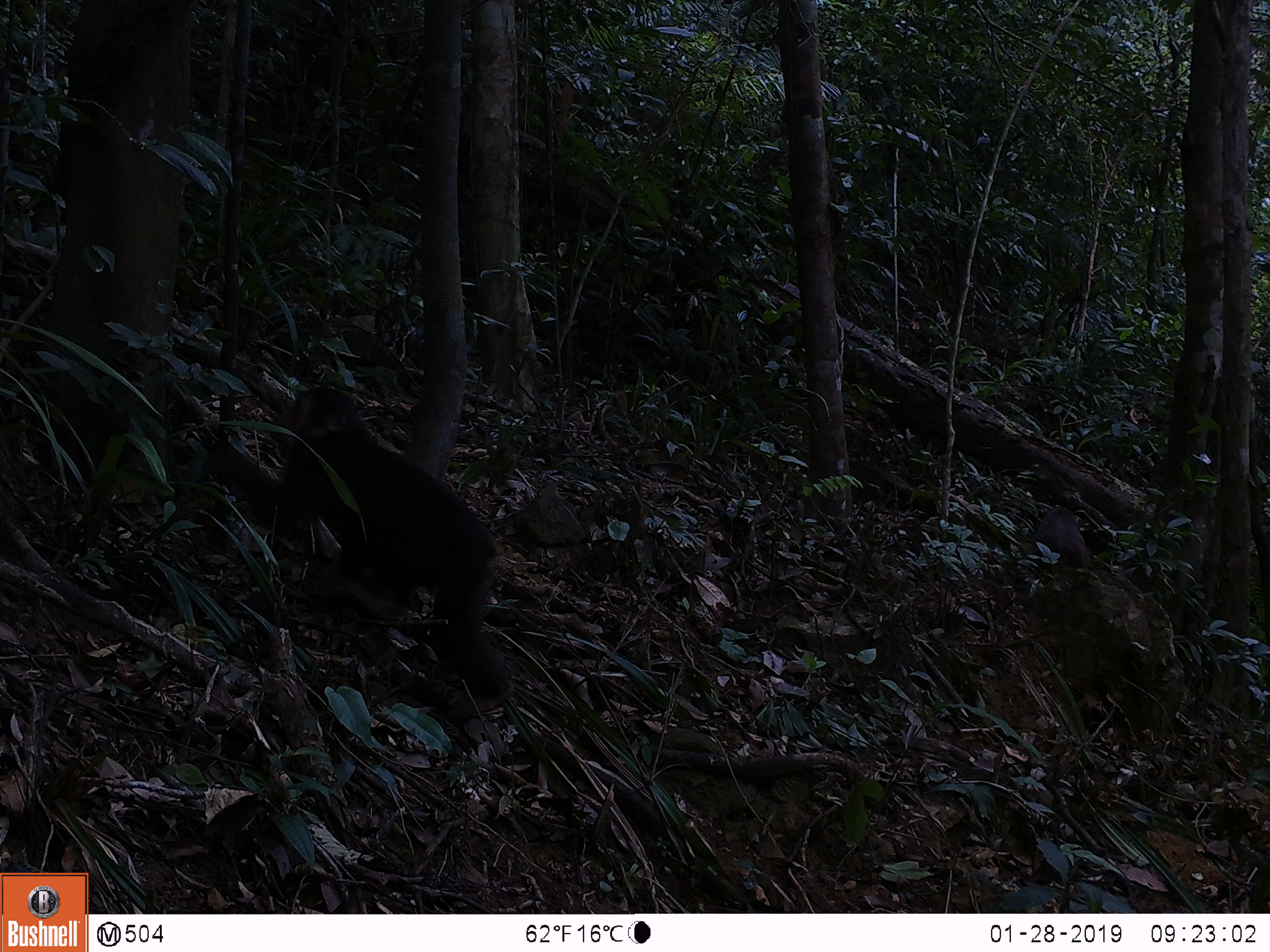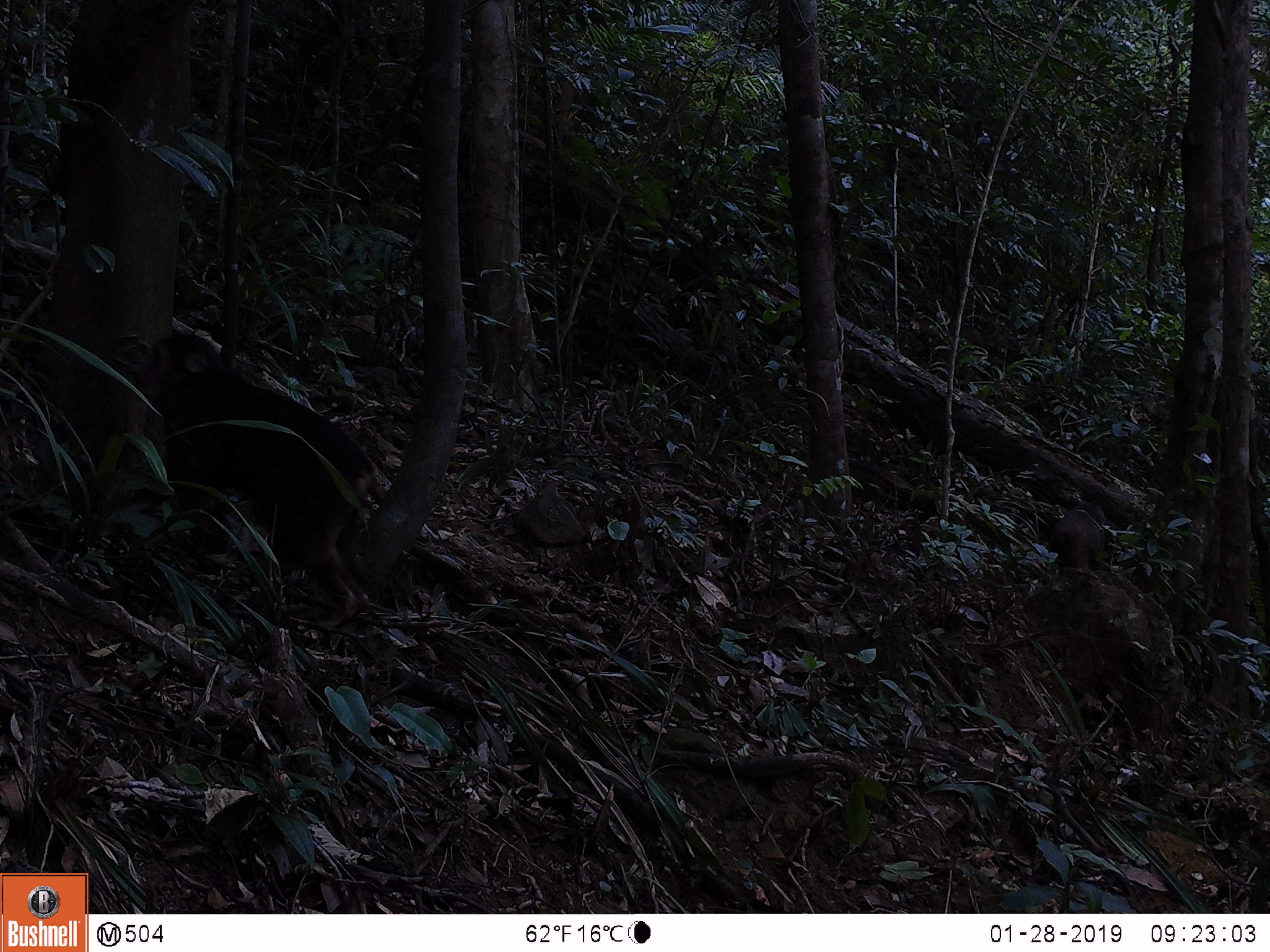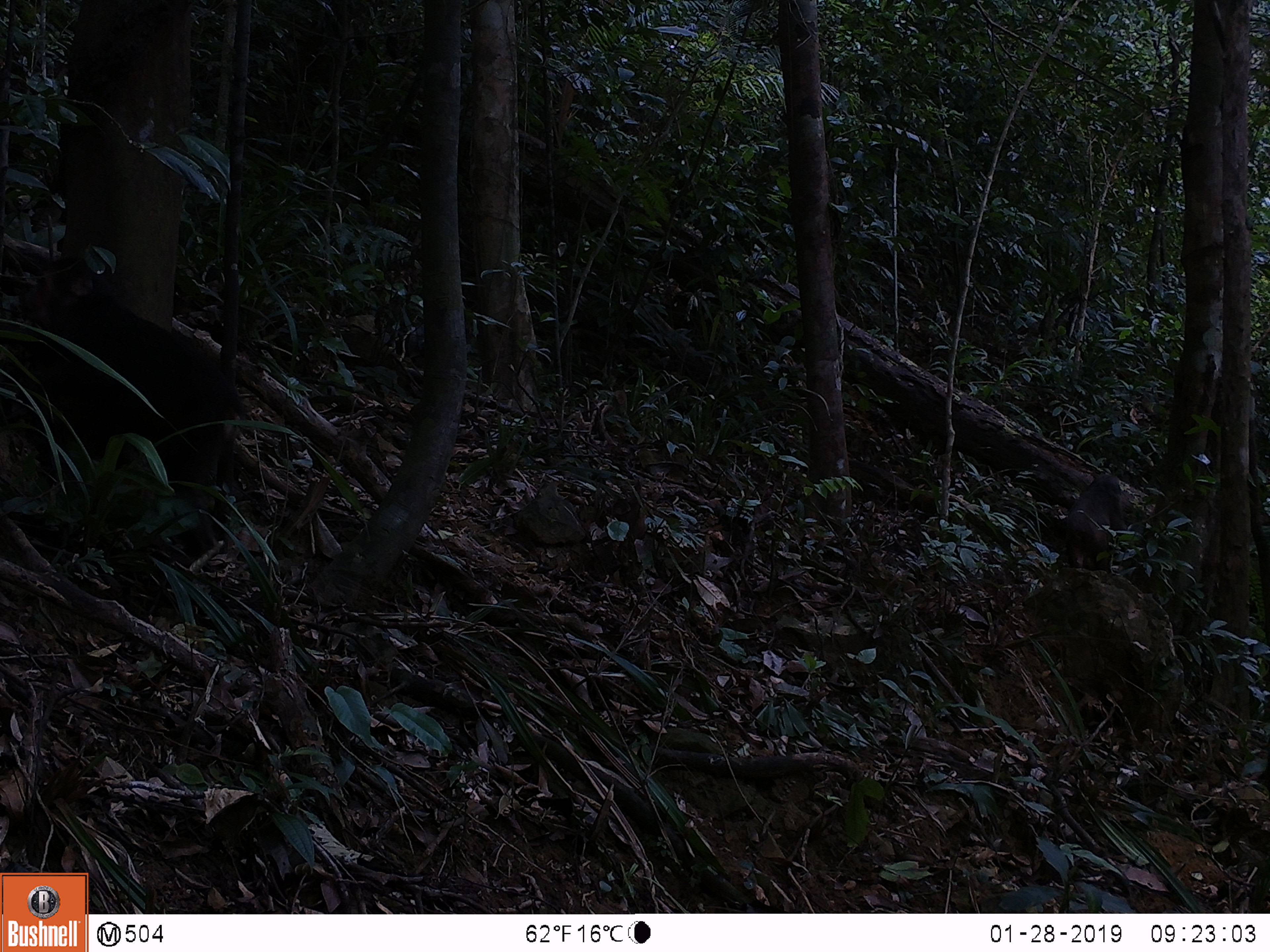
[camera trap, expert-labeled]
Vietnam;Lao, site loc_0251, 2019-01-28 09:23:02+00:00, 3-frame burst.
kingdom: Animalia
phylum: Chordata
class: Mammalia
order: Primates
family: Cercopithecidae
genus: Macaca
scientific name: Macaca arctoides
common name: stump-tailed macaque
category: stump tailed macaque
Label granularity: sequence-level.